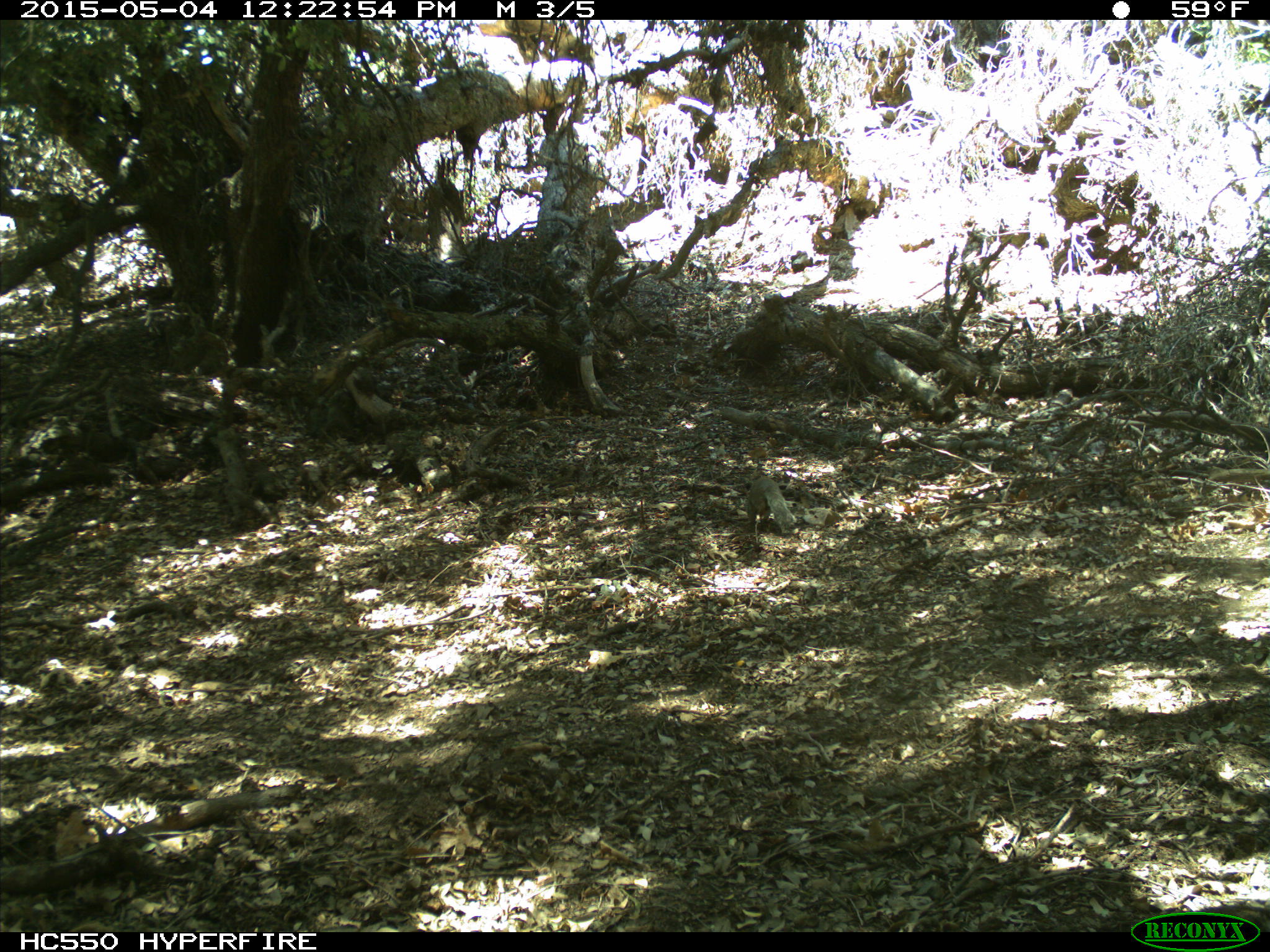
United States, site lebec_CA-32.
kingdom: Animalia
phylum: Chordata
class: Mammalia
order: Rodentia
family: Sciuridae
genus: Otospermophilus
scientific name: Otospermophilus beecheyi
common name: california ground squirrel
Otospermophilus beecheyi (california ground squirrel).